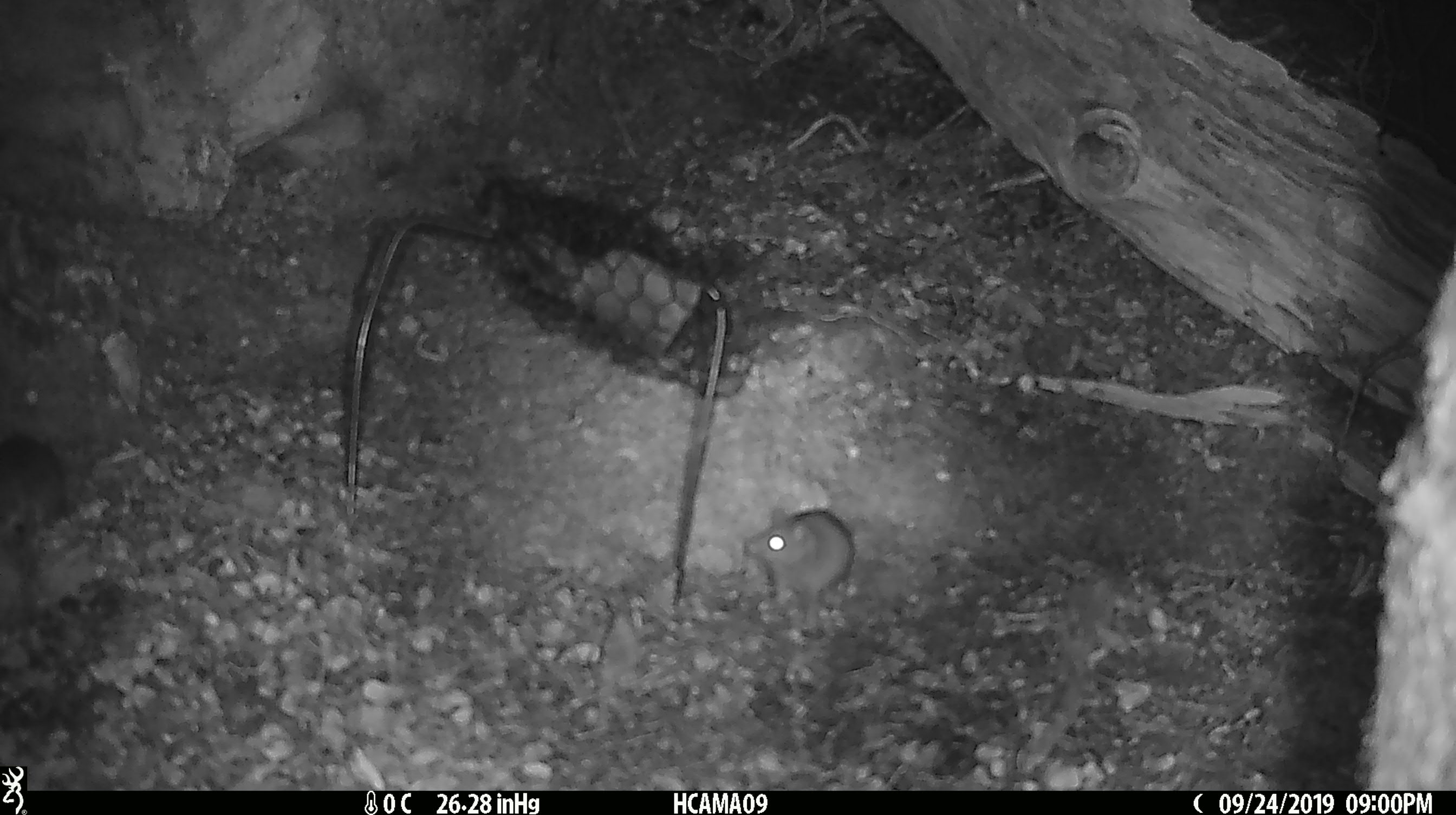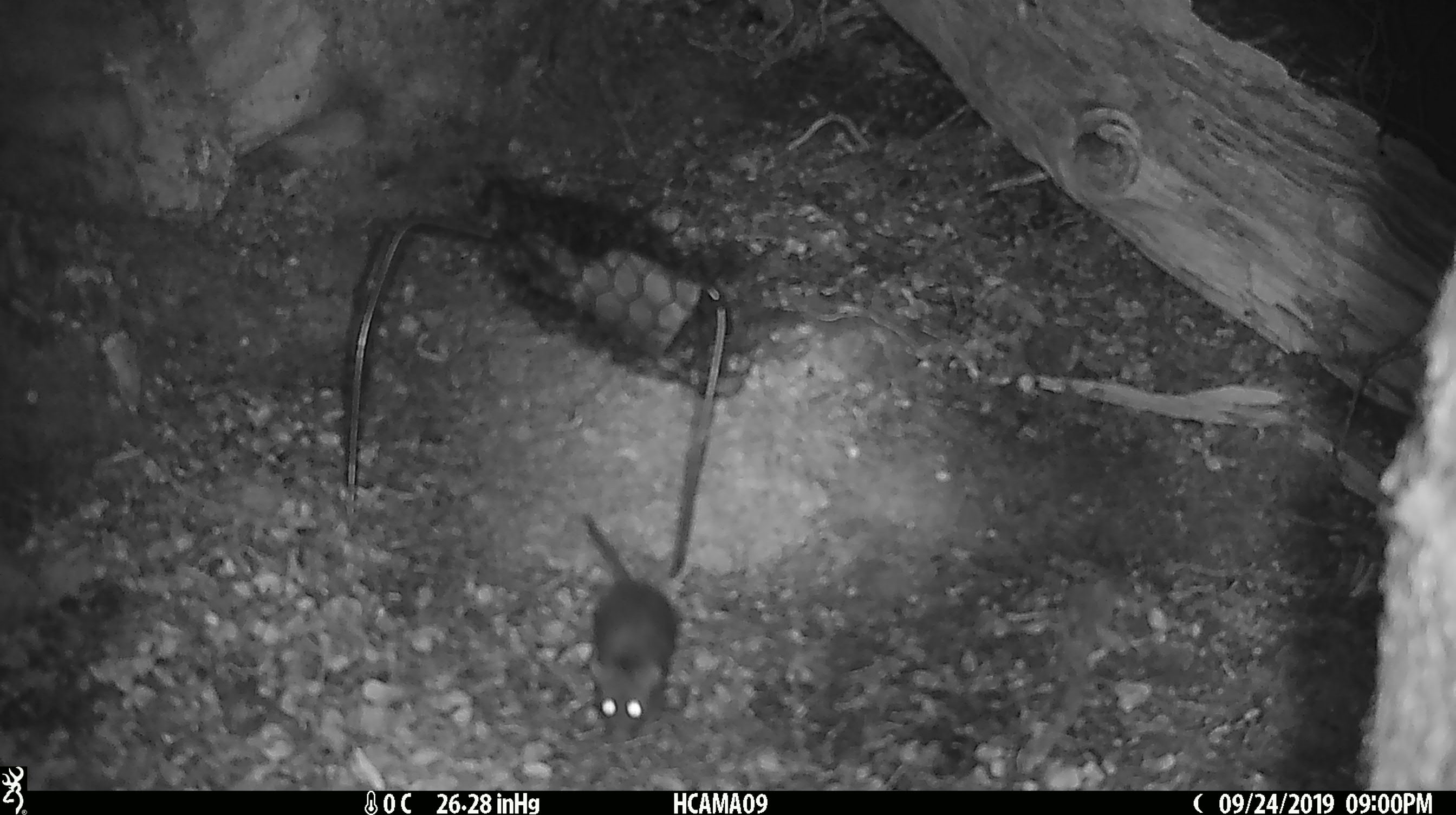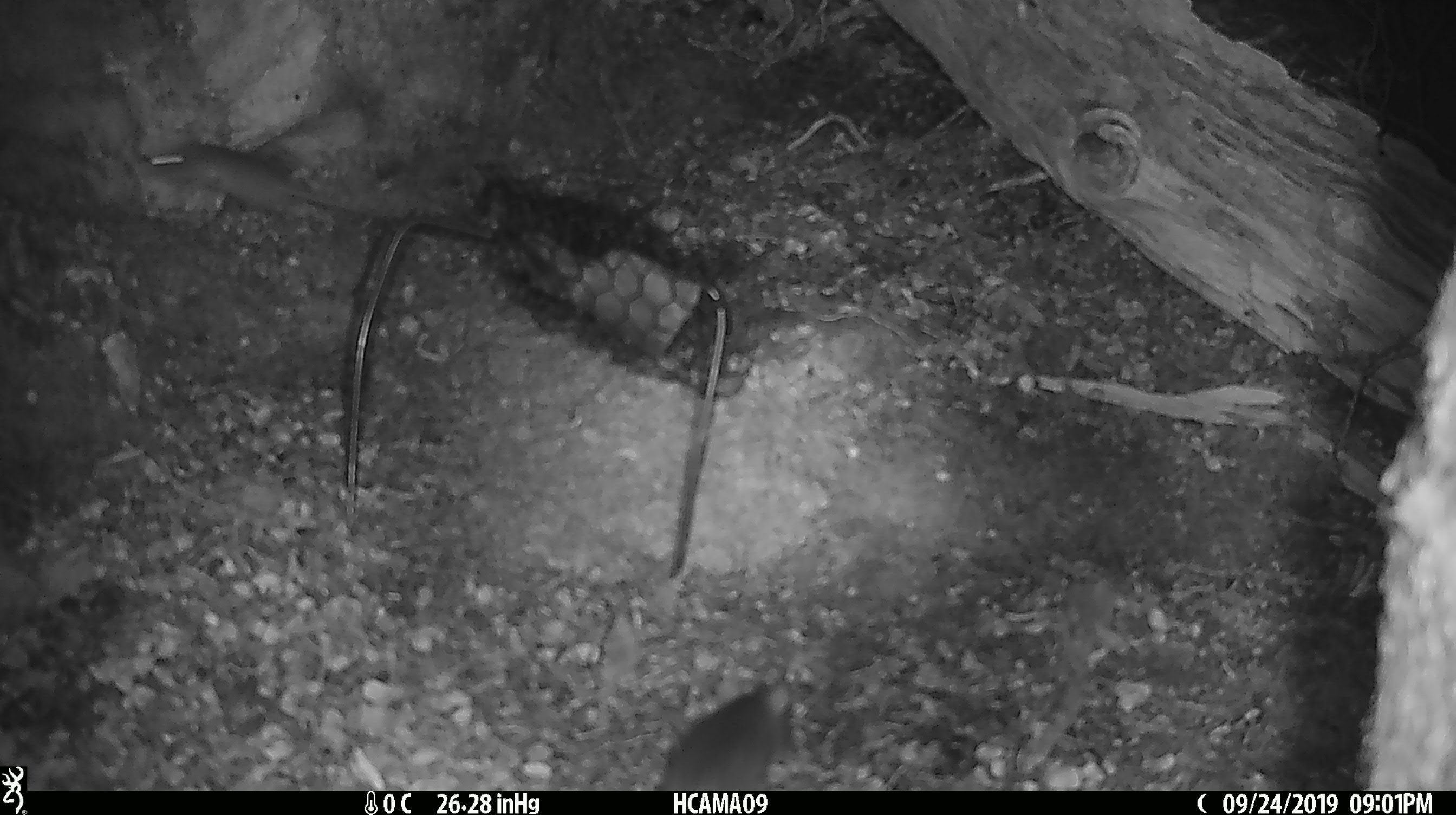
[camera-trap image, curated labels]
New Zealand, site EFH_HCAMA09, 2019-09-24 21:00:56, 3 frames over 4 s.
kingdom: Animalia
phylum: Chordata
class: Mammalia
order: Rodentia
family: Muridae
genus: Mus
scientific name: Mus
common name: mouse